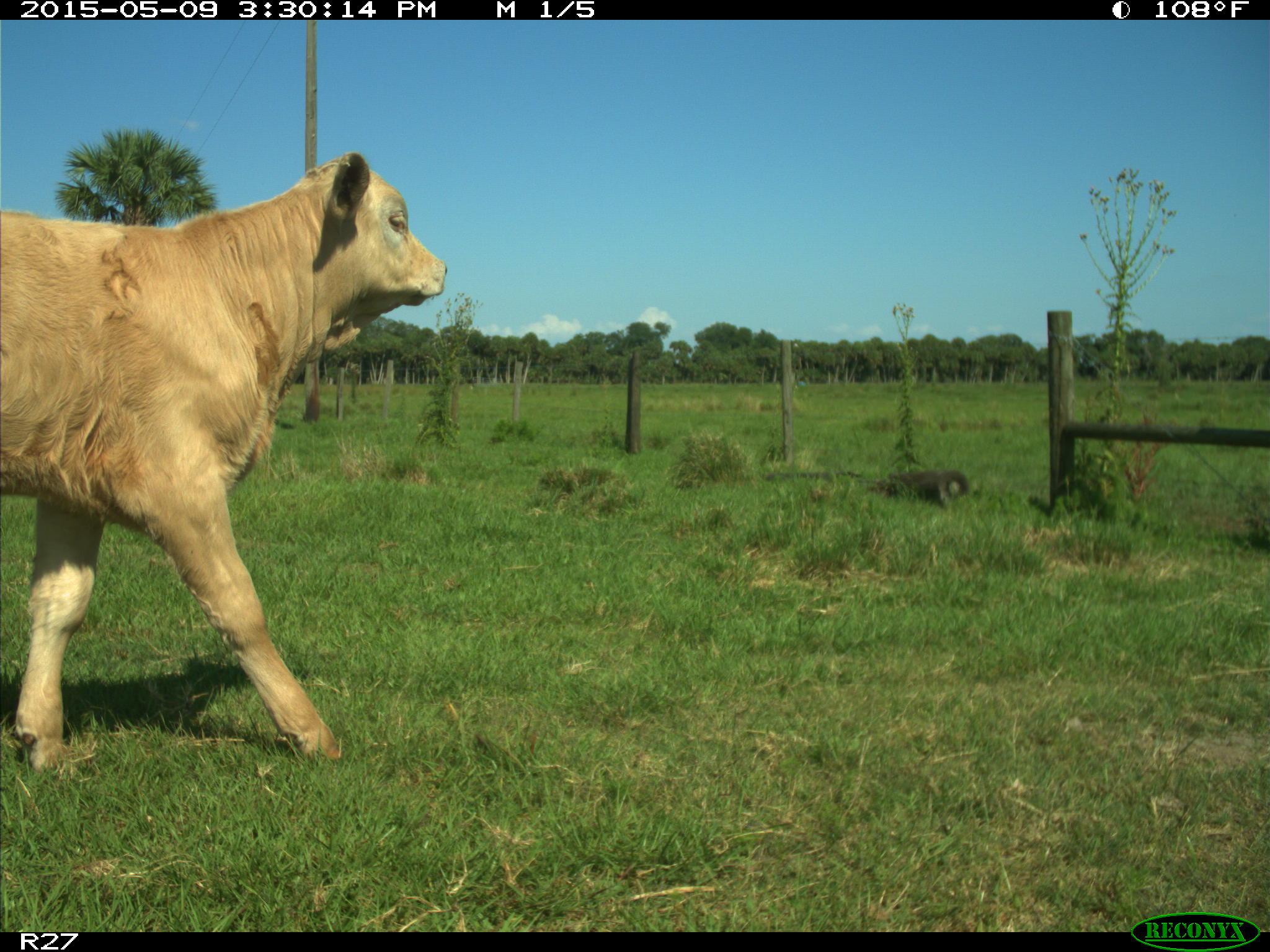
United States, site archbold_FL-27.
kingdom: Animalia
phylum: Chordata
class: Mammalia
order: Artiodactyla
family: Bovidae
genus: Bos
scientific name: Bos taurus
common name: domestic cow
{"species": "Bos taurus (domestic cow)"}